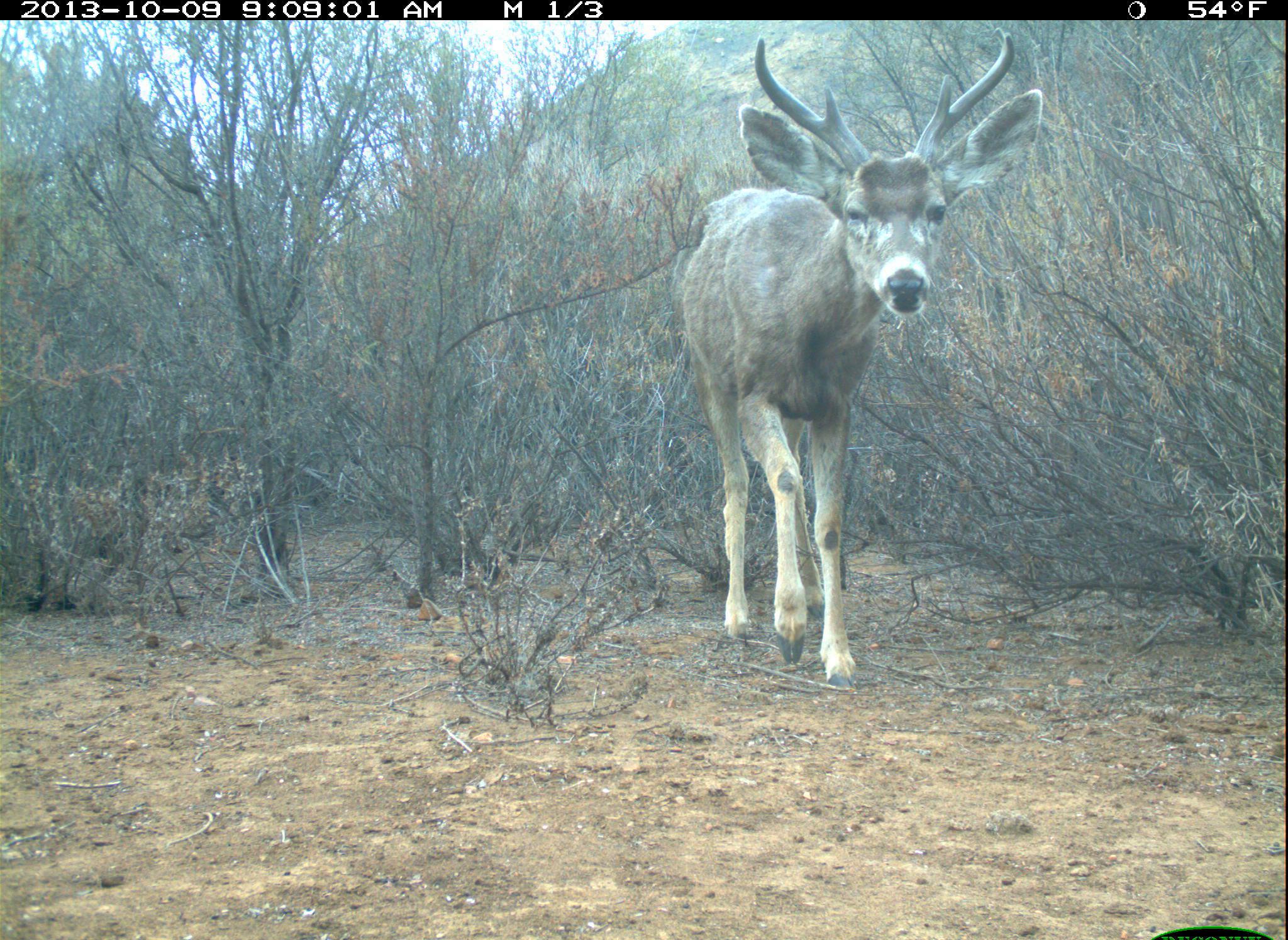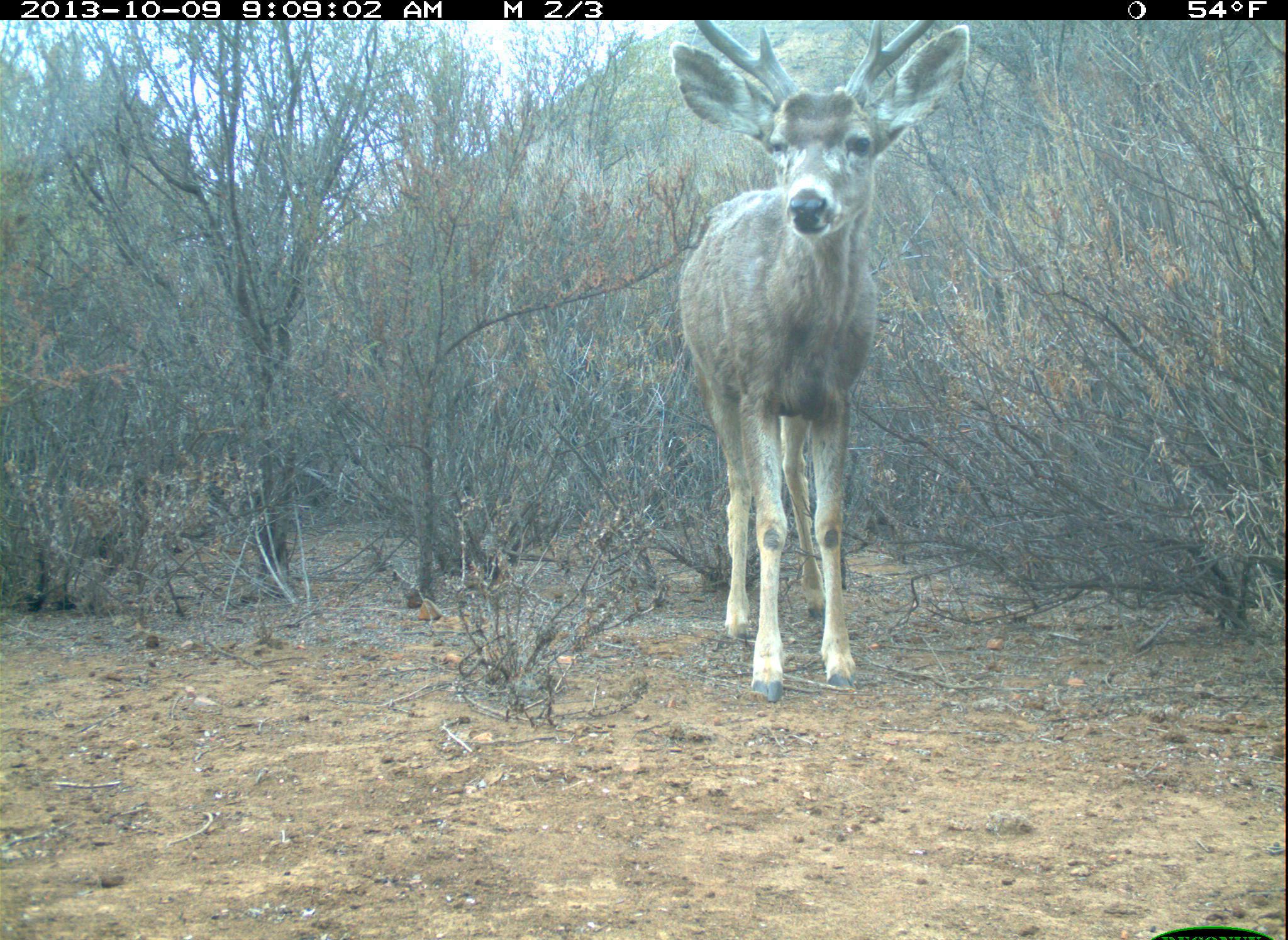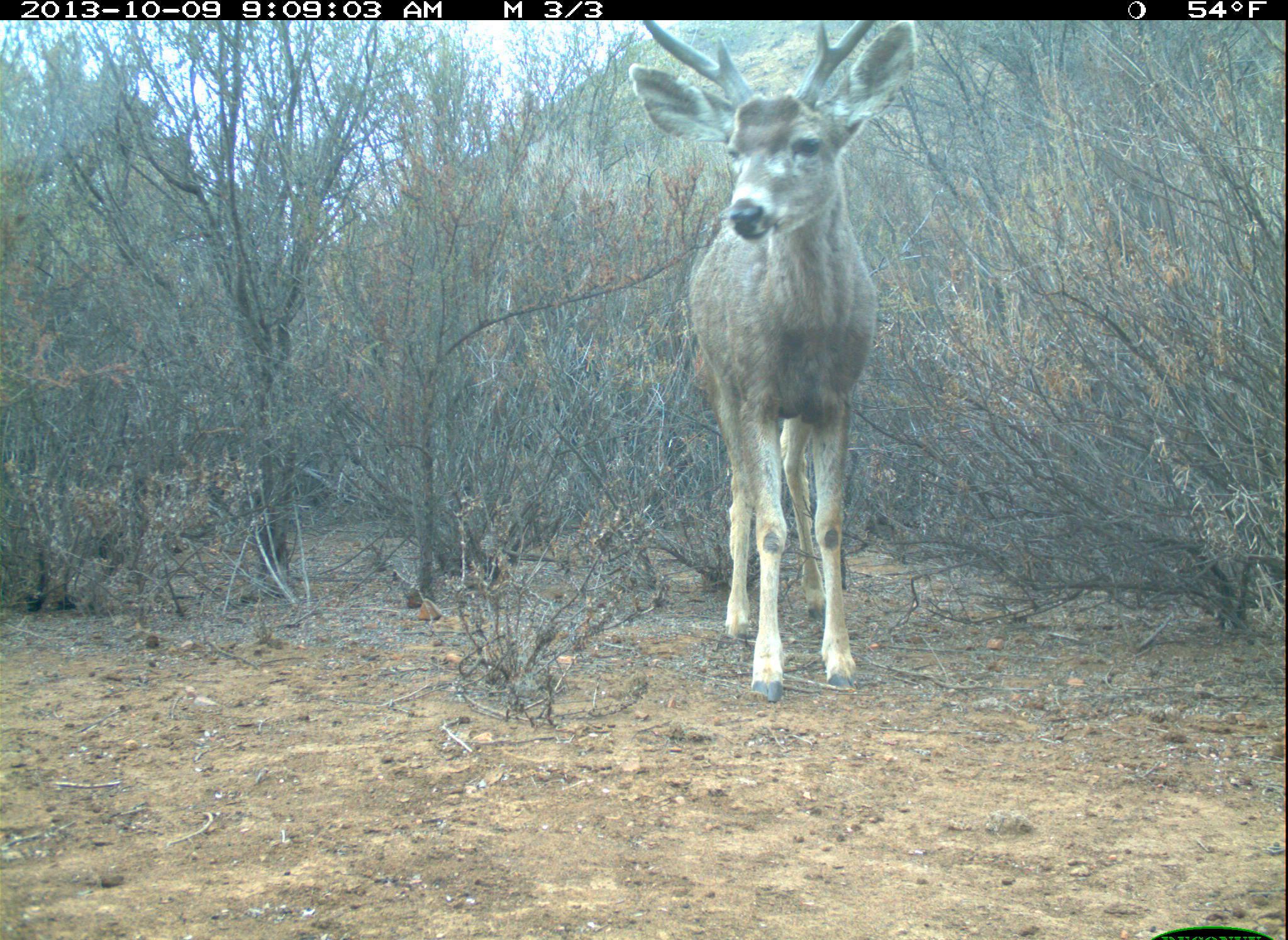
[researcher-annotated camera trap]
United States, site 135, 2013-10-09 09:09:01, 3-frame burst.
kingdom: Animalia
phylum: Chordata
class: Mammalia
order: Artiodactyla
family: Cervidae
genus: Odocoileus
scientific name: Odocoileus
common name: deer